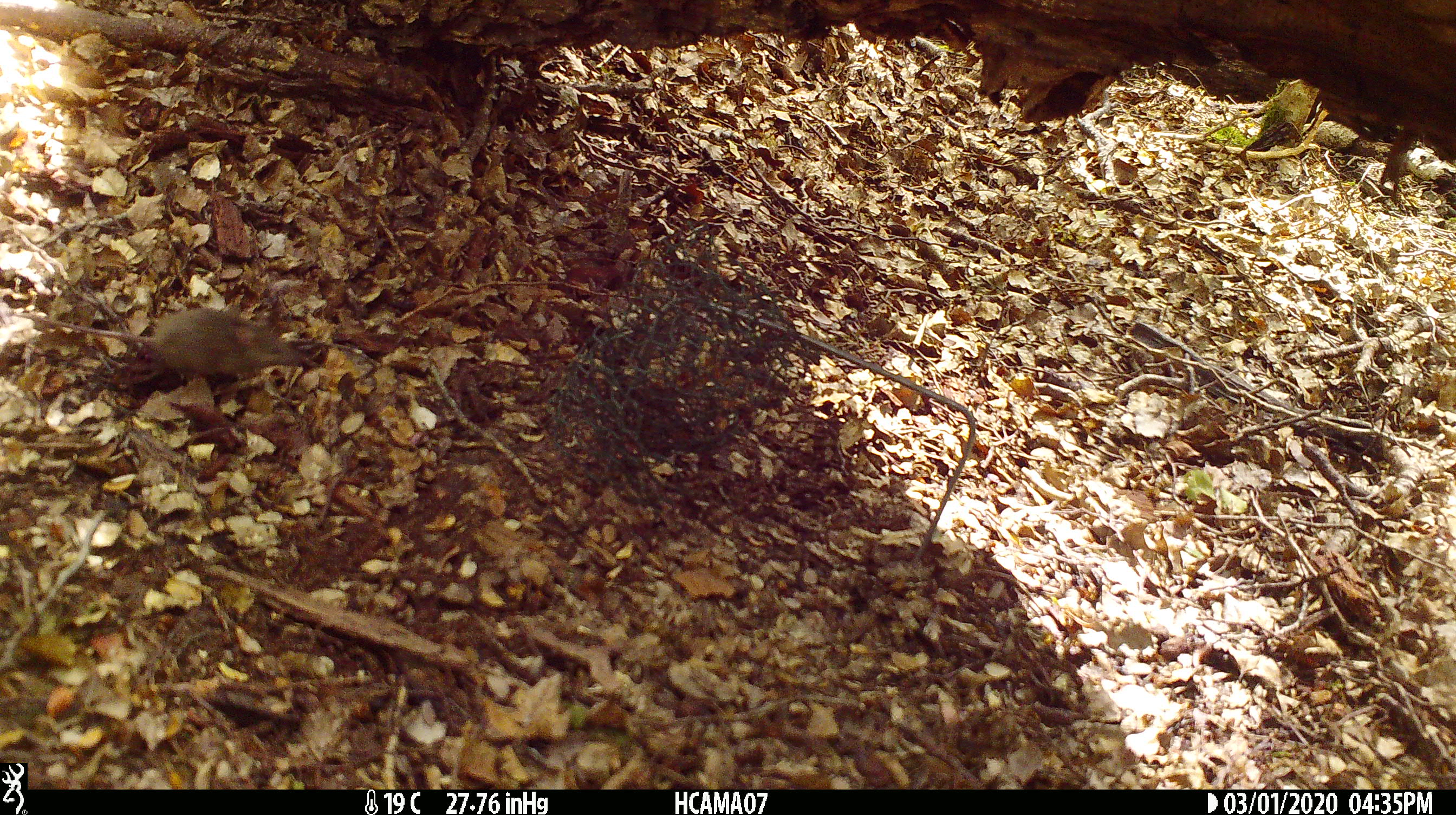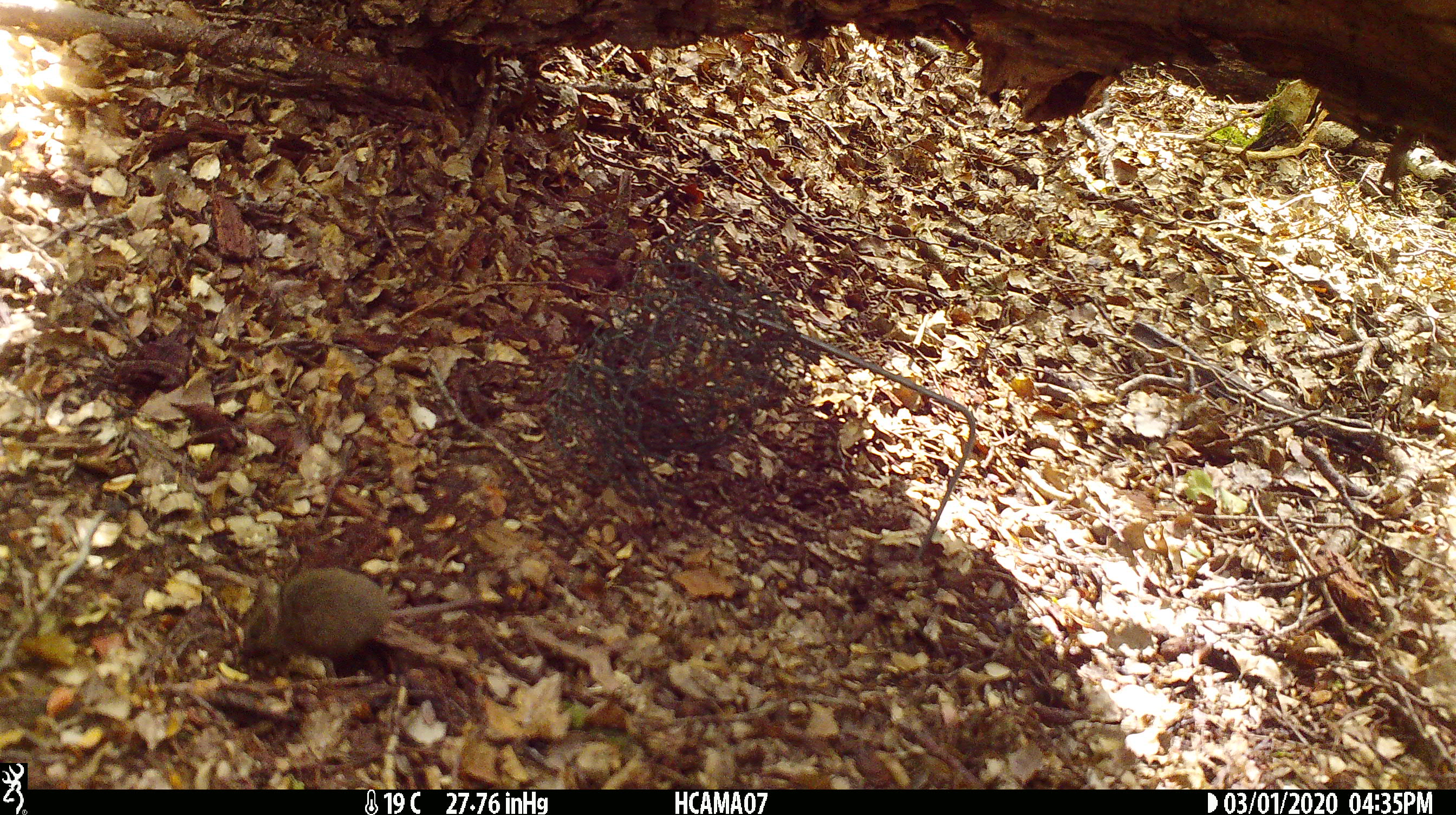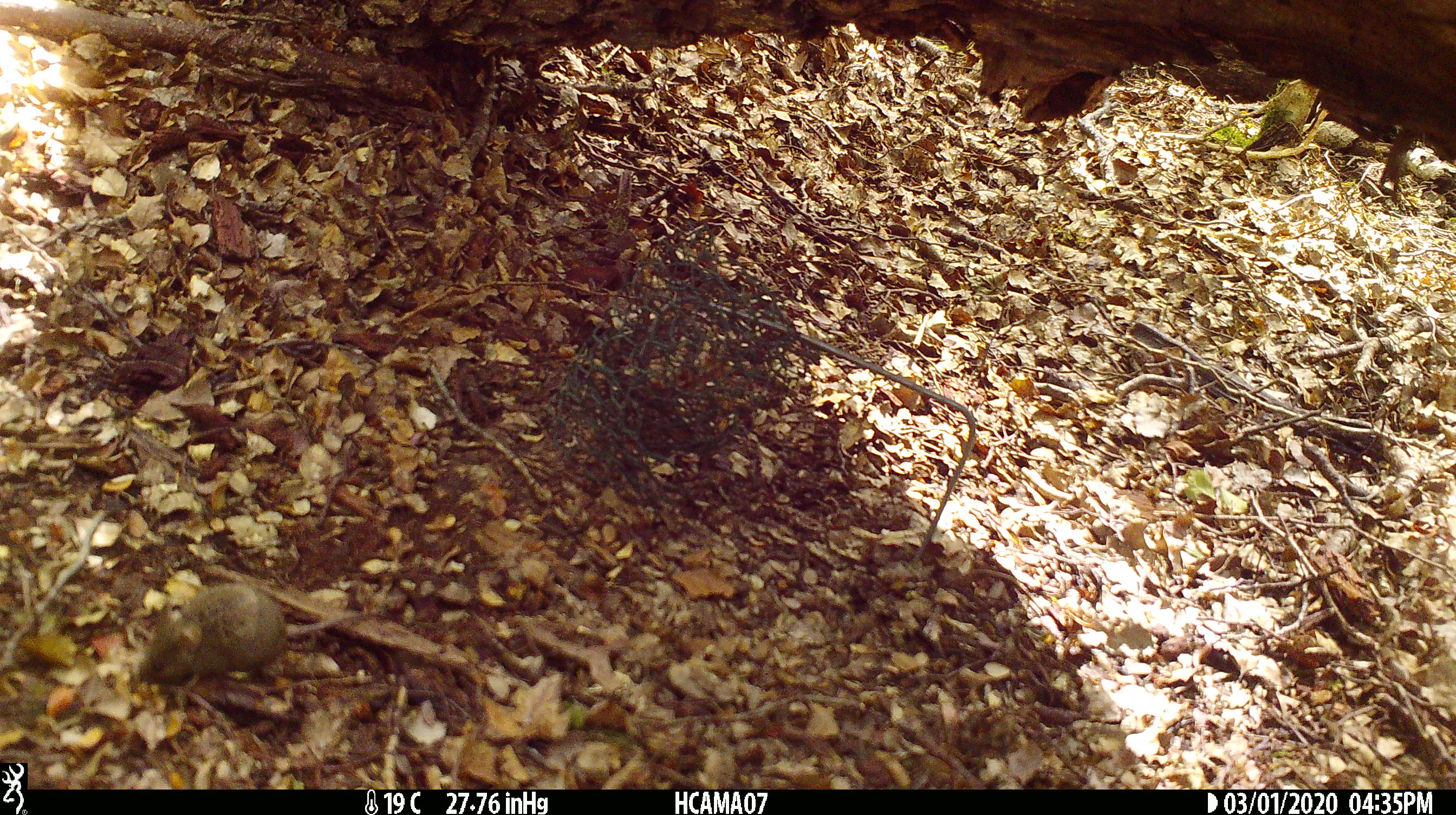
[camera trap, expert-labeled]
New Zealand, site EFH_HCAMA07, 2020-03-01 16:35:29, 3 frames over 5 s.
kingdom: Animalia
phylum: Chordata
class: Mammalia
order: Rodentia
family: Muridae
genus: Mus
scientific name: Mus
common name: mouse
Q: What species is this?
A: Mouse (Mus).